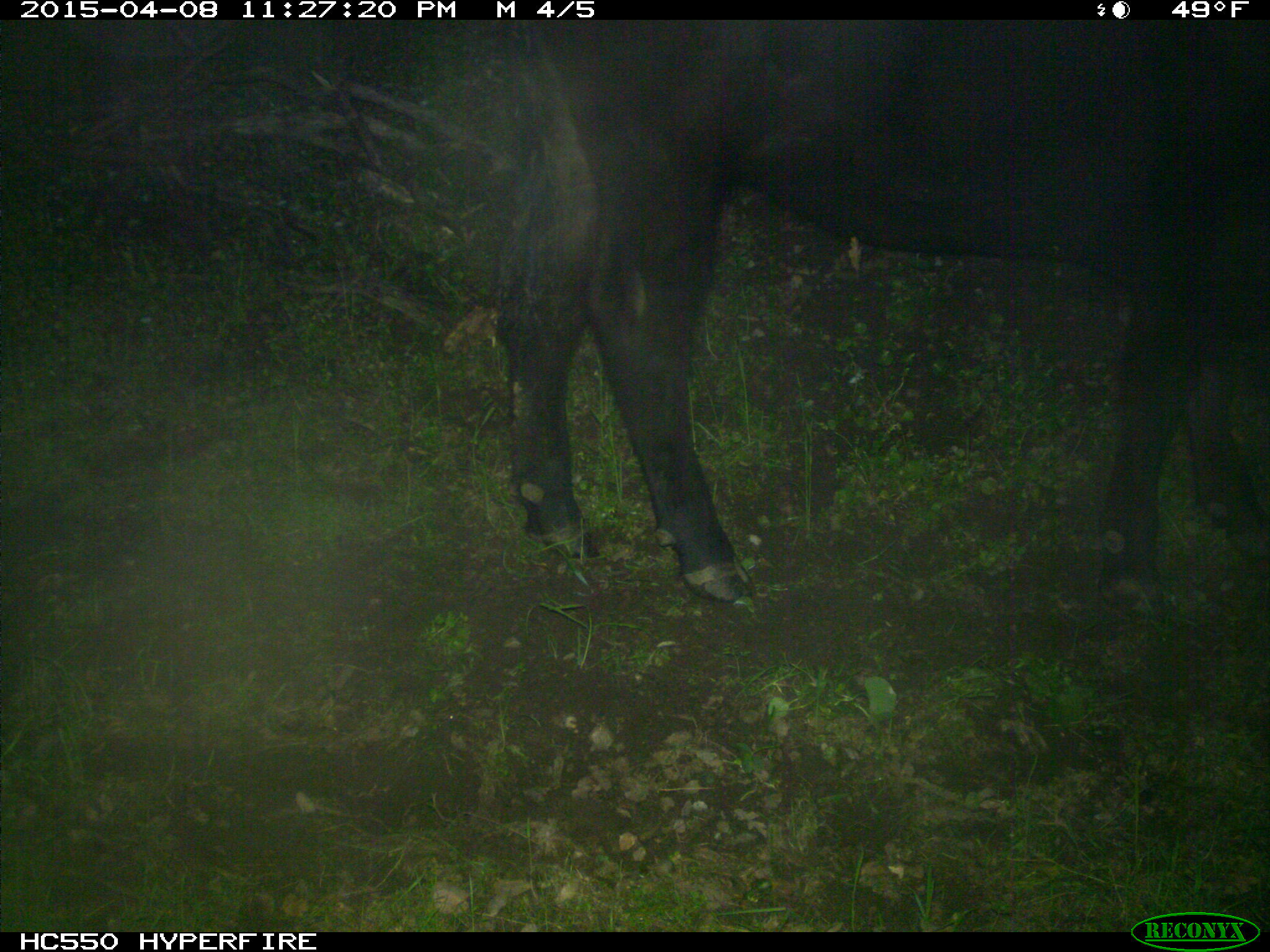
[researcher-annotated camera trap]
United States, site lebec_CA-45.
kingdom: Animalia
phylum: Chordata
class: Mammalia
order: Artiodactyla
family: Bovidae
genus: Bos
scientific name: Bos taurus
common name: domestic cow